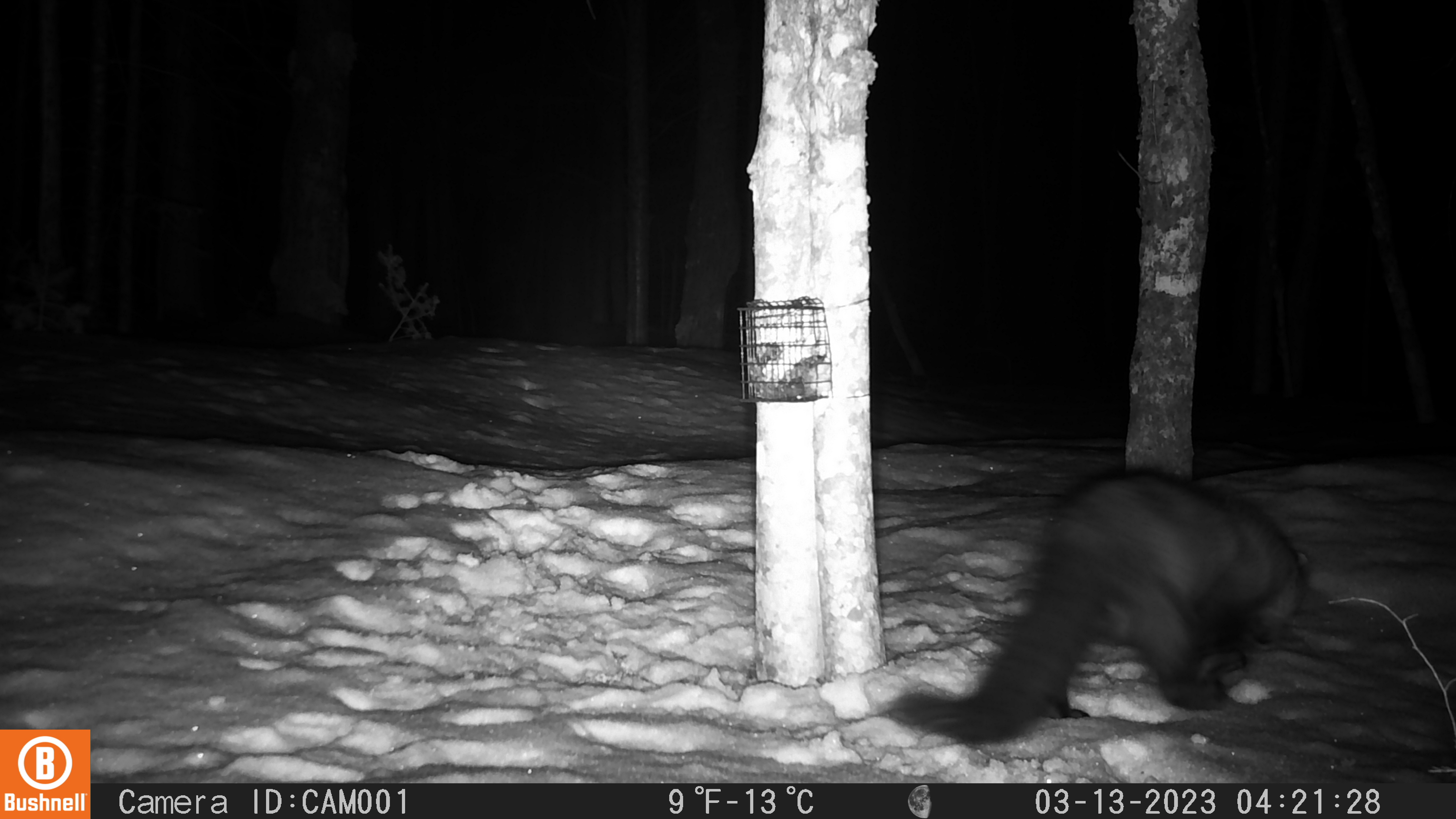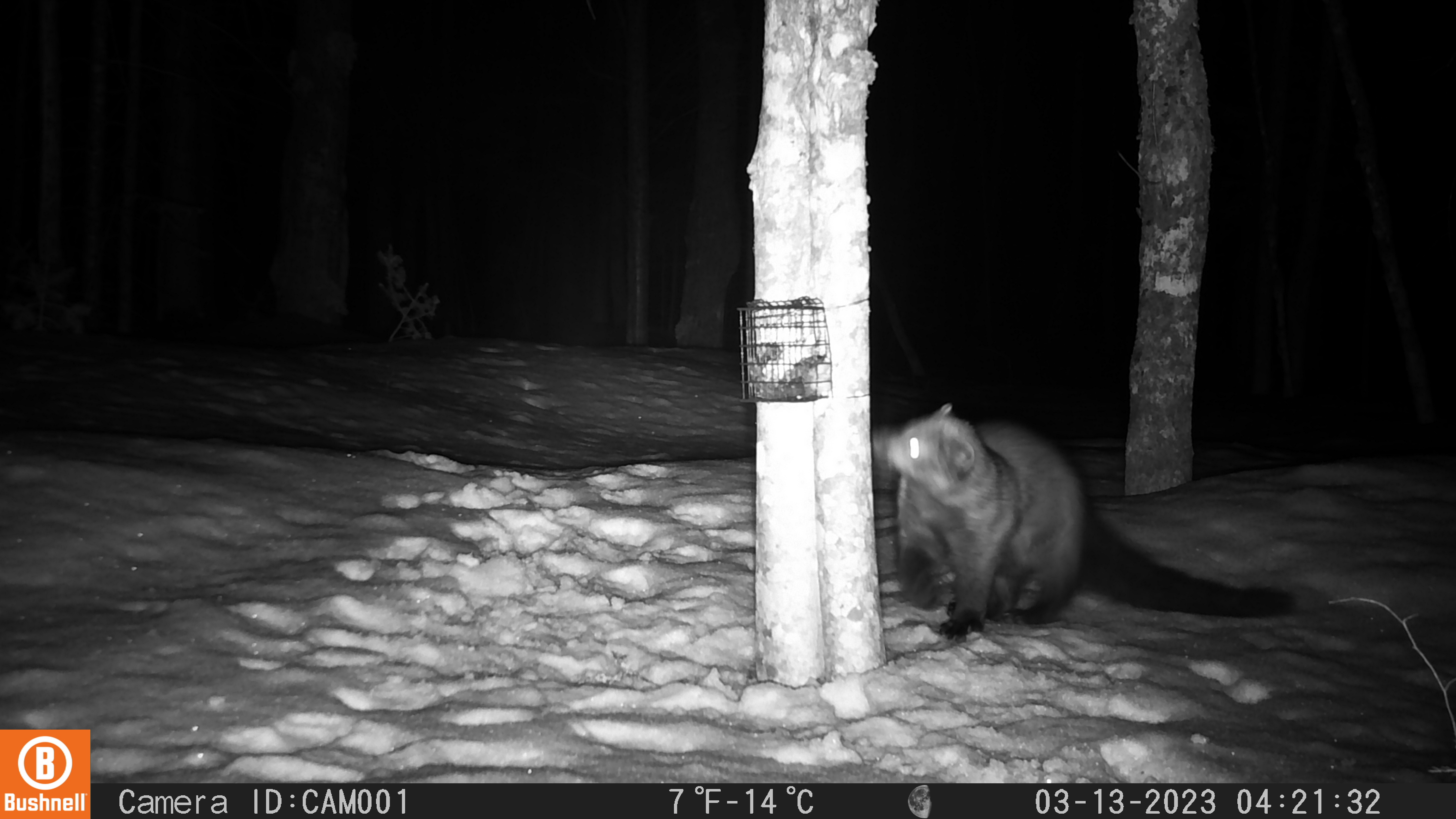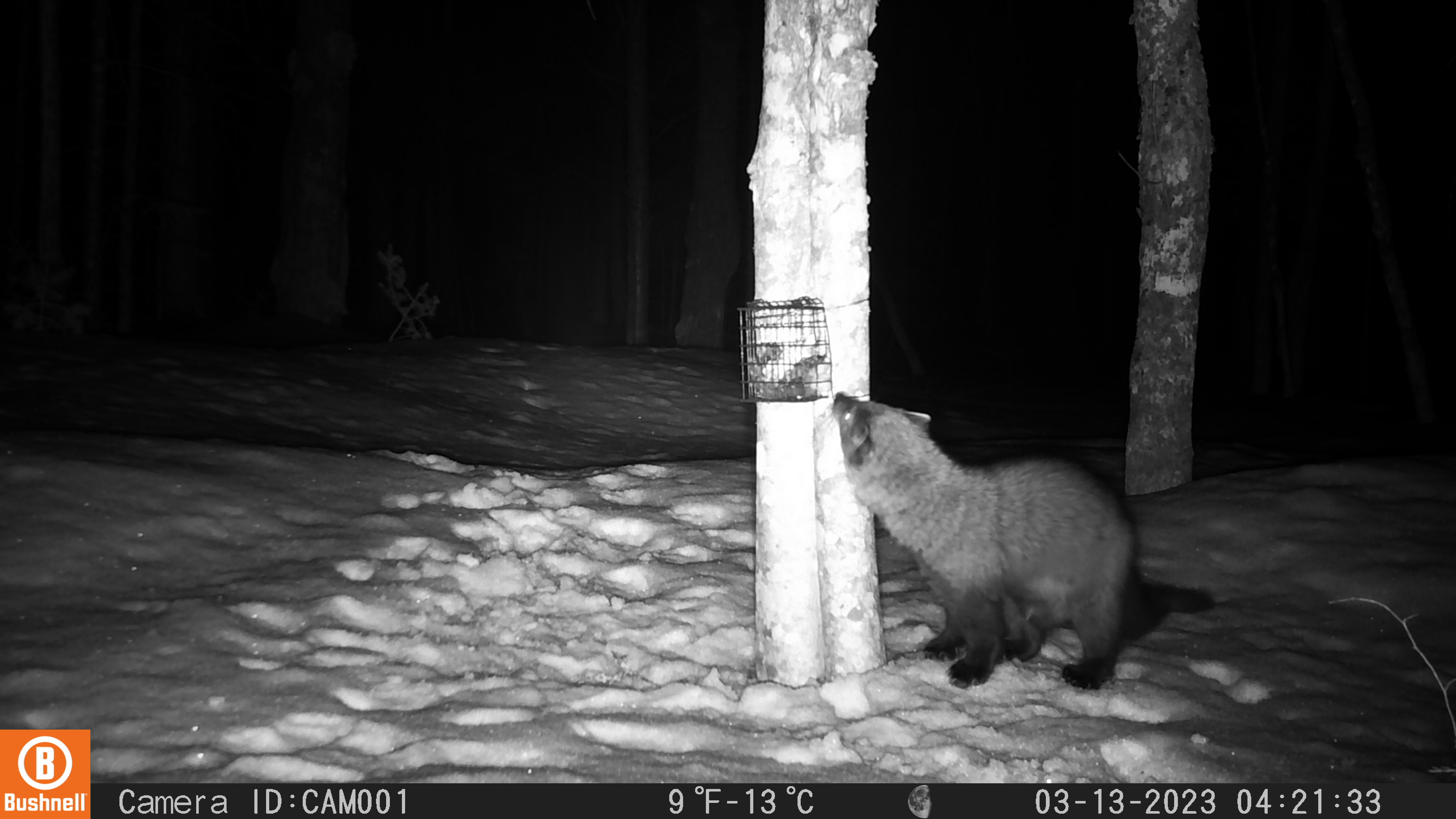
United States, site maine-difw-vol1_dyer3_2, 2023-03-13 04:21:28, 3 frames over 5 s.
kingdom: Animalia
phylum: Chordata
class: Mammalia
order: Carnivora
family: Mustelidae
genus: Pekania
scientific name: Pekania pennanti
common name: fisher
Fisher (Pekania pennanti).